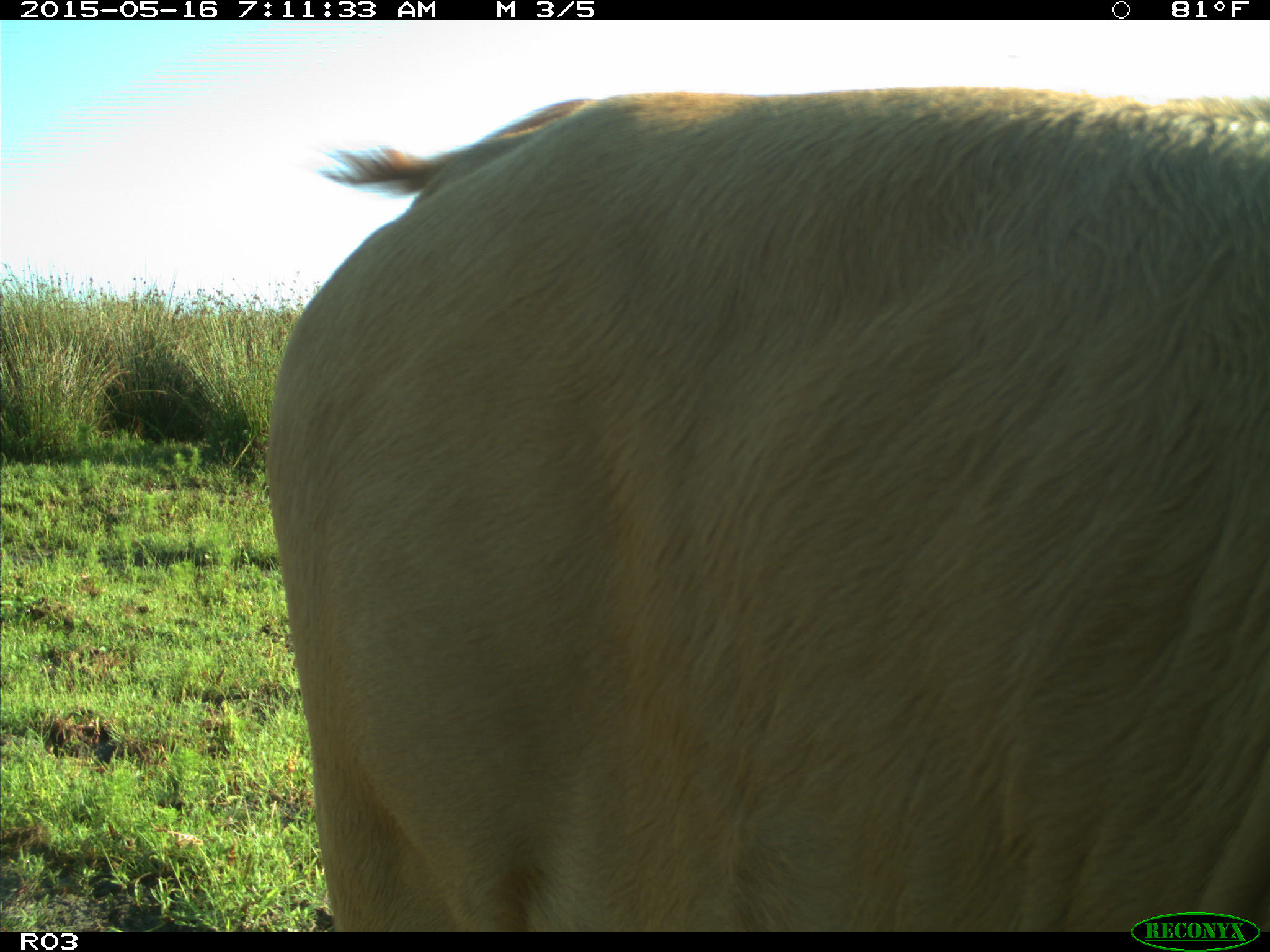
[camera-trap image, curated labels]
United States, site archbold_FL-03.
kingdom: Animalia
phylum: Chordata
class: Mammalia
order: Artiodactyla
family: Bovidae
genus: Bos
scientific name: Bos taurus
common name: domestic cow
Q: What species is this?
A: Bos taurus (domestic cow).